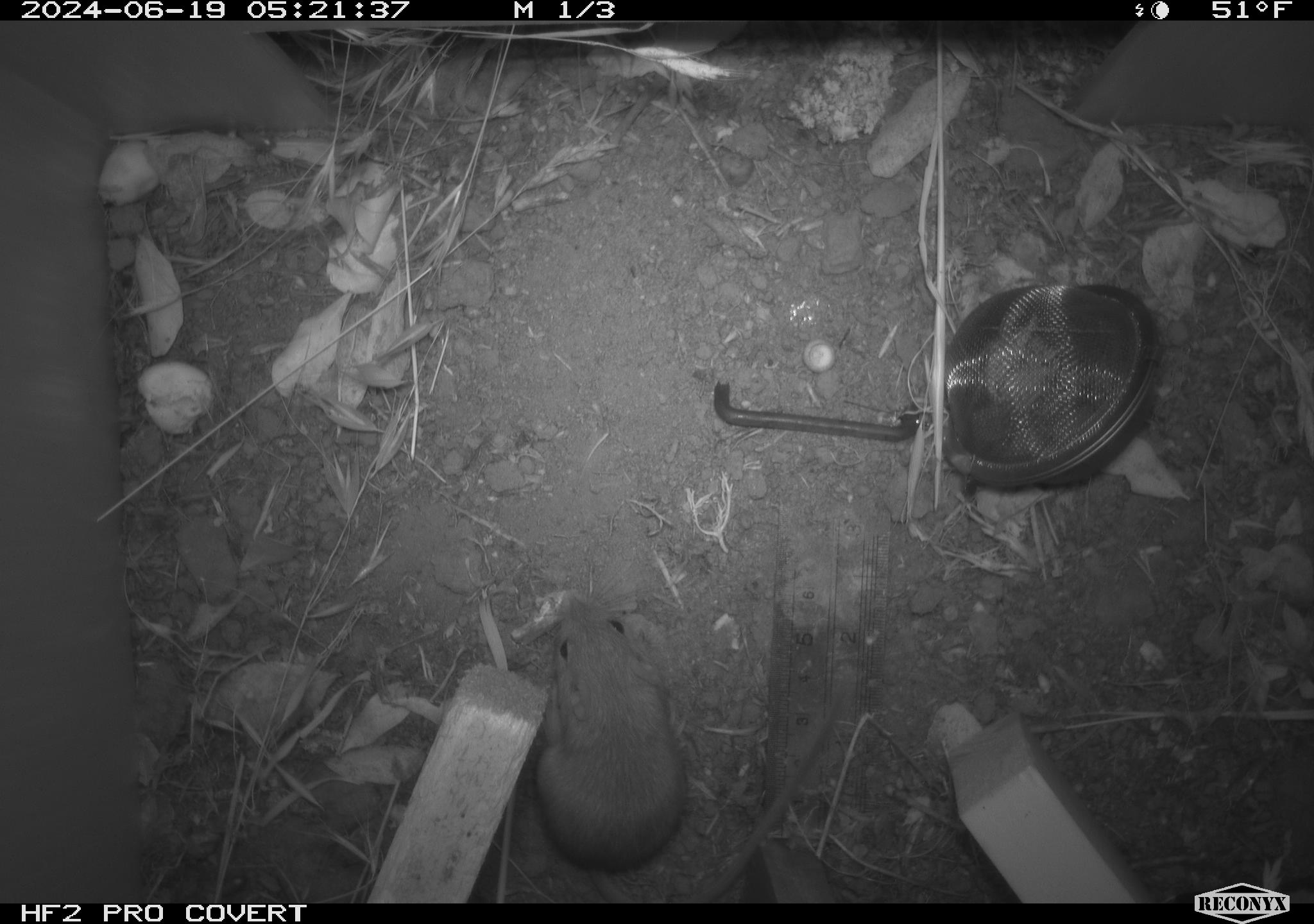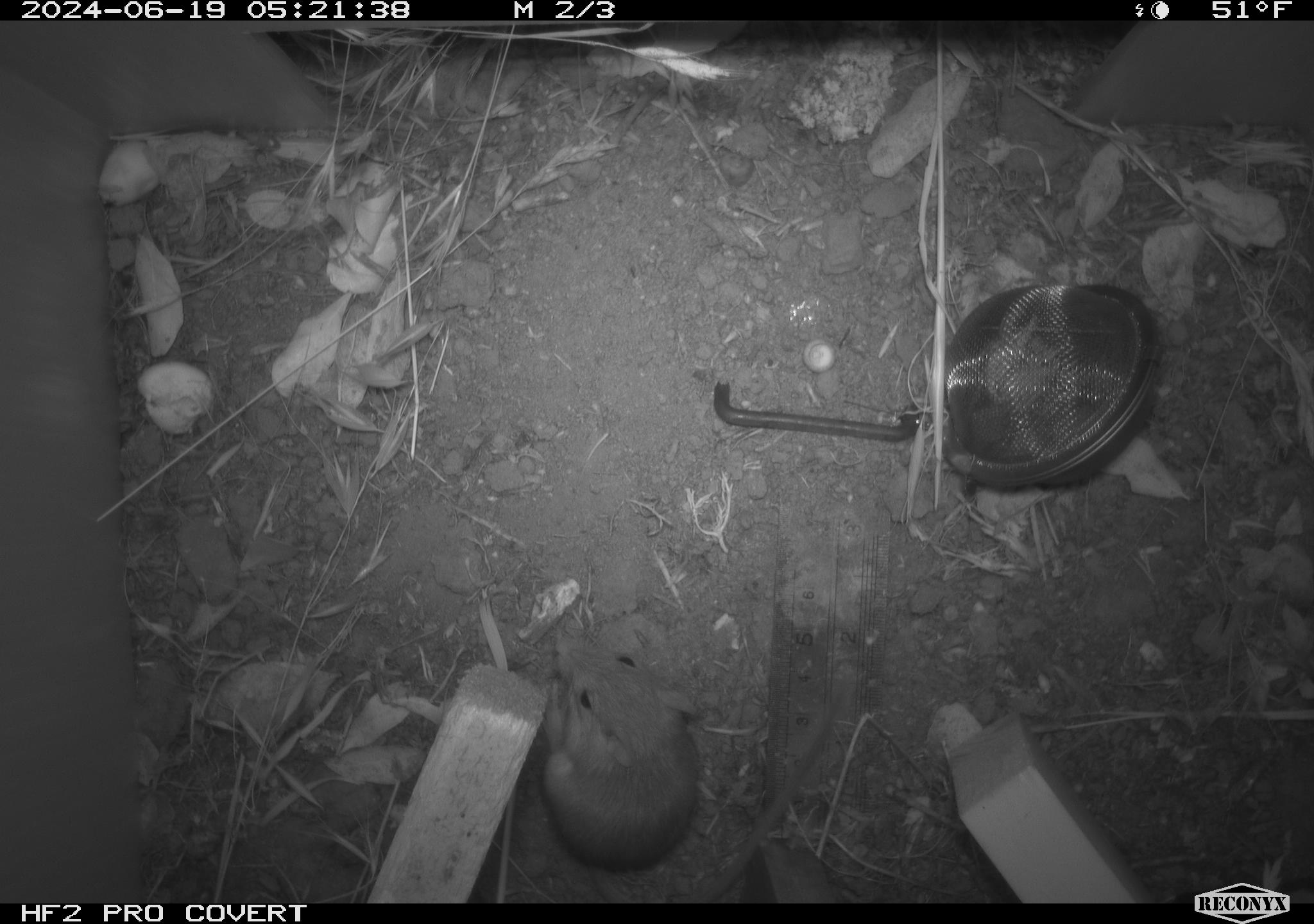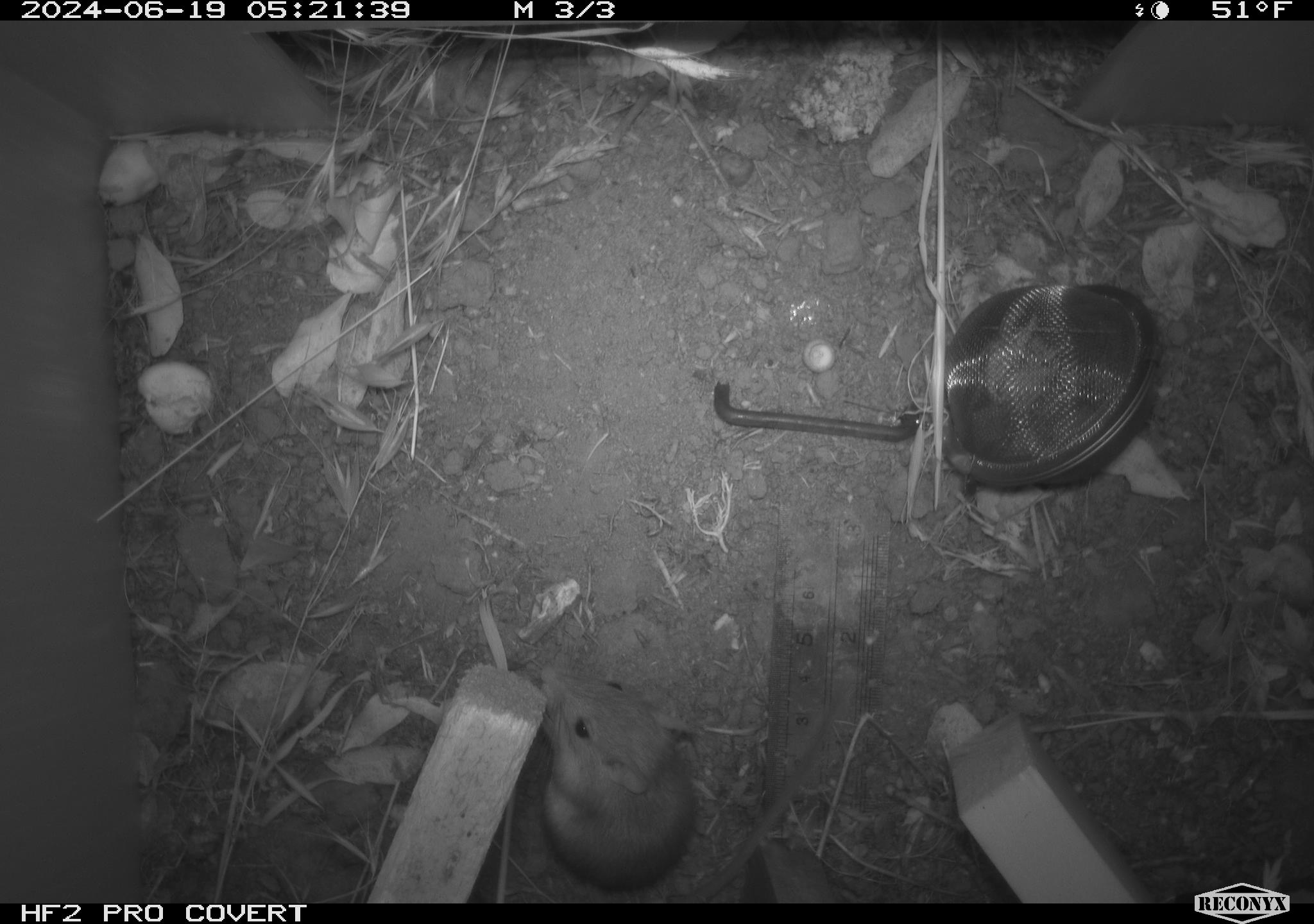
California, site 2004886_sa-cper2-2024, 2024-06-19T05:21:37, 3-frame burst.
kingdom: Animalia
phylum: Chordata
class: Mammalia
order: Rodentia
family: Heteromyidae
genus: Dipodomys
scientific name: Dipodomys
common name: kangaroo rats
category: dipodomys species